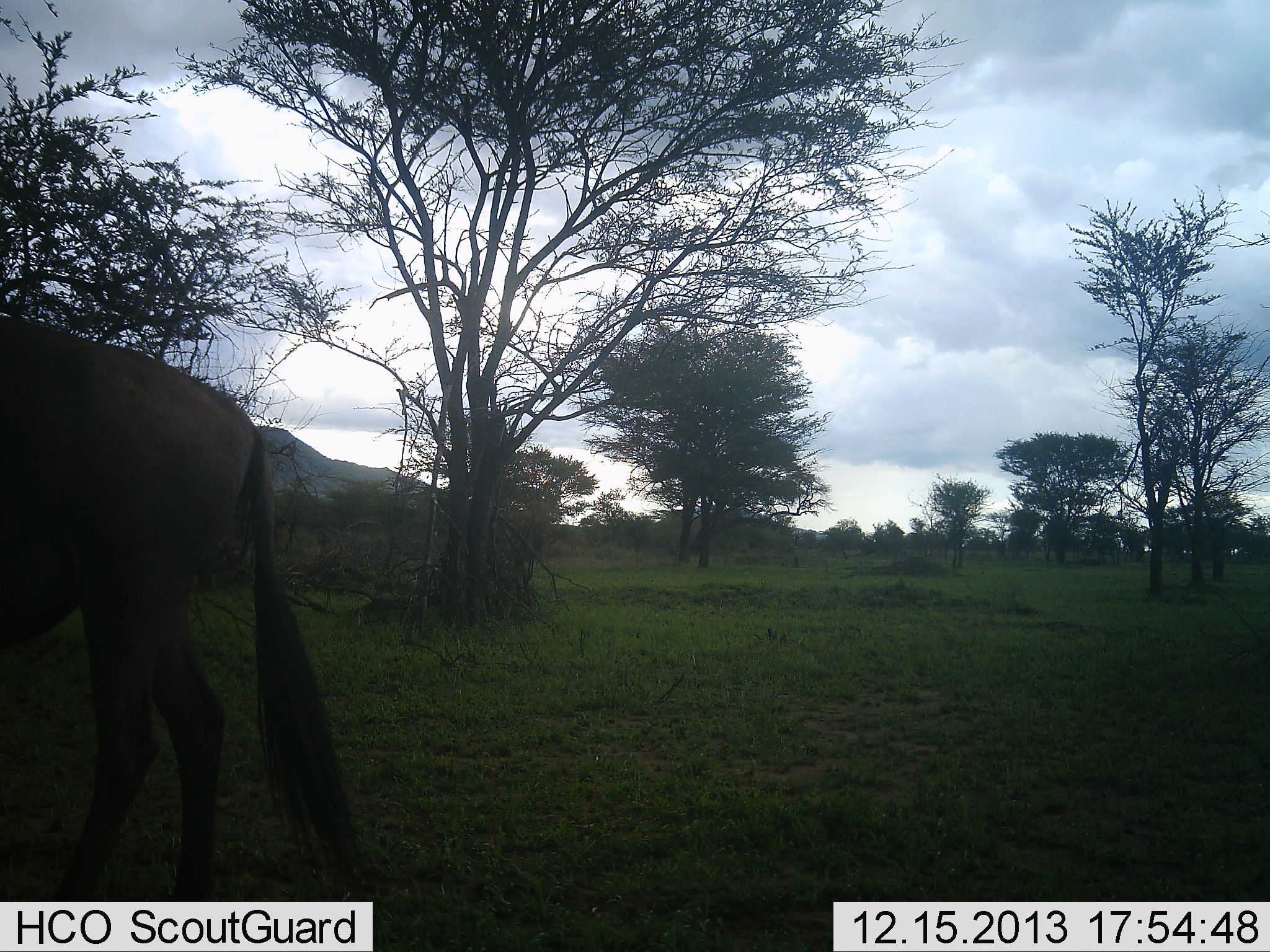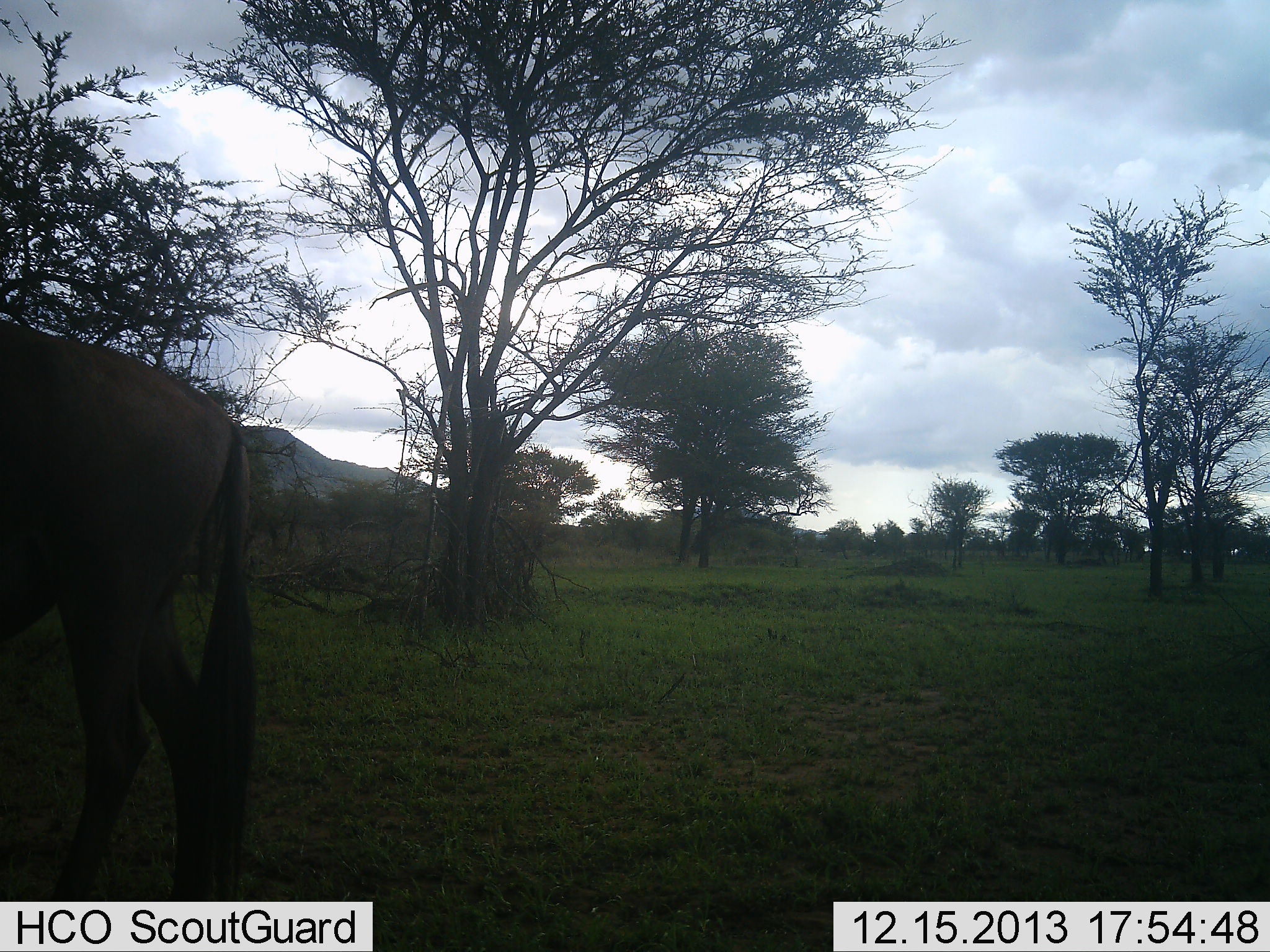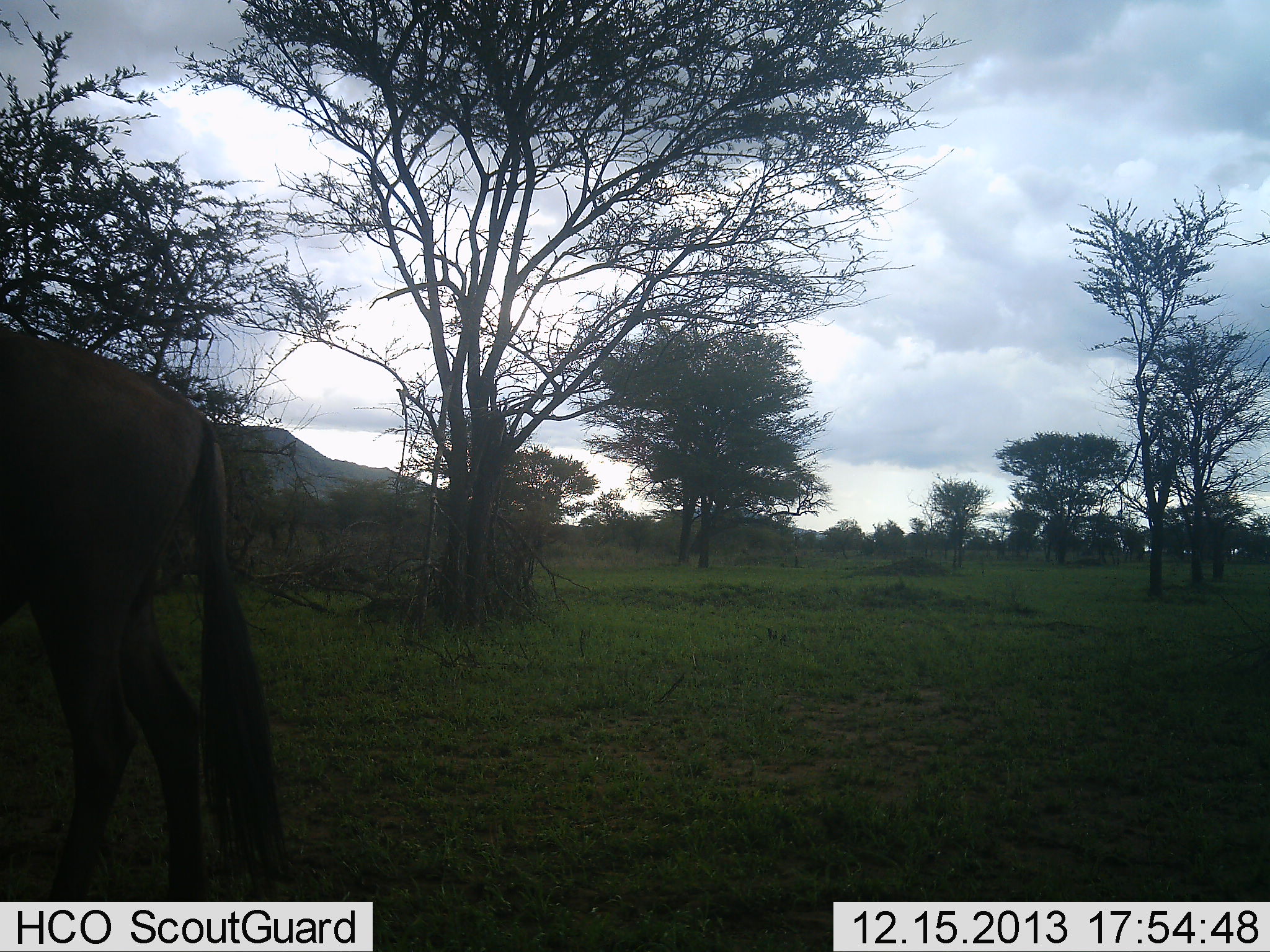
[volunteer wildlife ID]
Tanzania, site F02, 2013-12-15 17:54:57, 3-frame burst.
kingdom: Animalia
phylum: Chordata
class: Mammalia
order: Artiodactyla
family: Bovidae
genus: Connochaetes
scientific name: Connochaetes taurinus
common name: blue wildebeest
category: wildebeest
Wildebeest (blue wildebeest) (Connochaetes taurinus), count 1. Behavior (volunteer vote fractions): standing 70%, resting 0%, moving 20%, interacting 0%. Young present (vote fraction): 0%. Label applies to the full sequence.